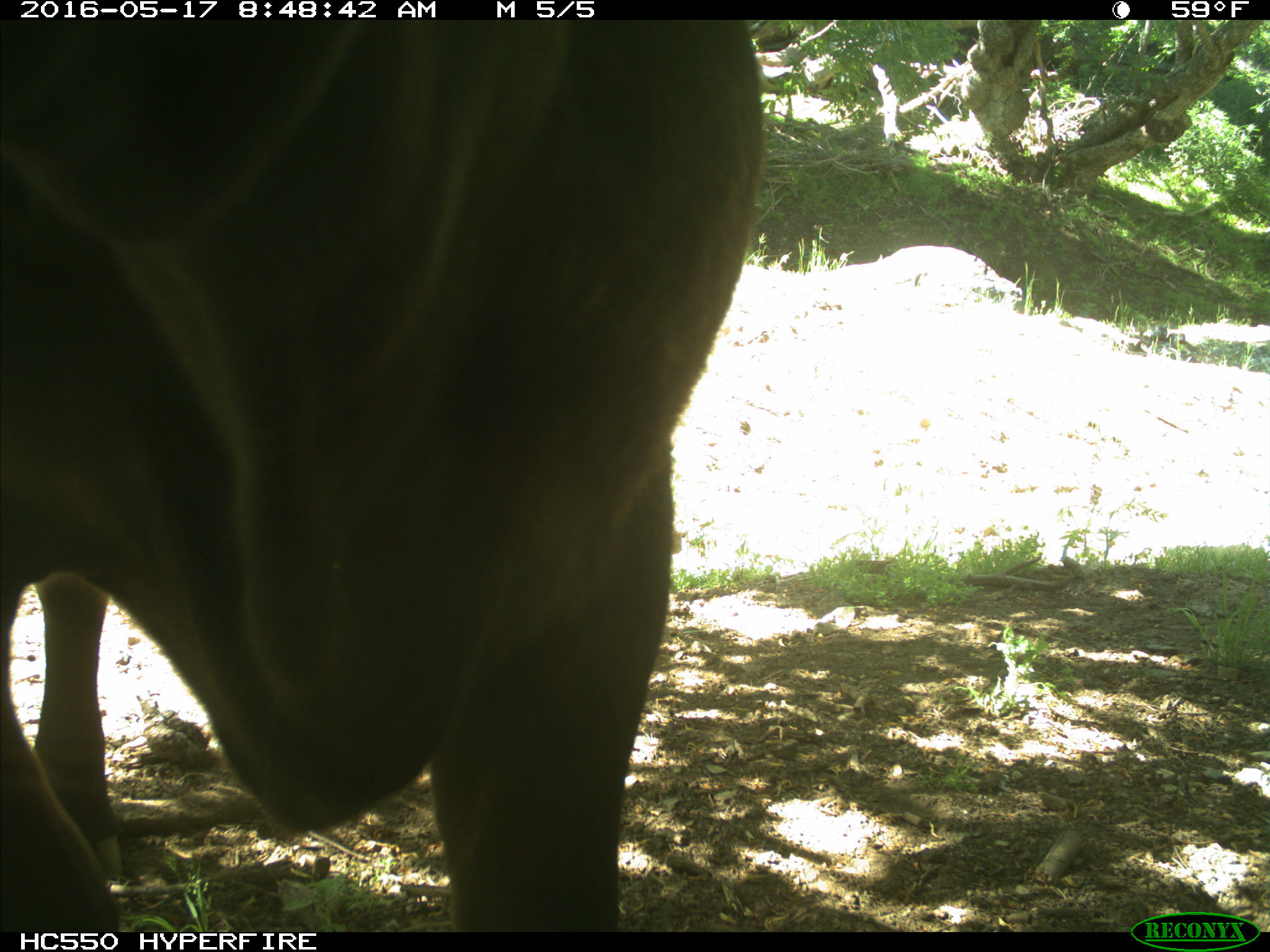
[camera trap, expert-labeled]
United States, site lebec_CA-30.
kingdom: Animalia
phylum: Chordata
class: Mammalia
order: Artiodactyla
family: Bovidae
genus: Bos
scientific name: Bos taurus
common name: domestic cow